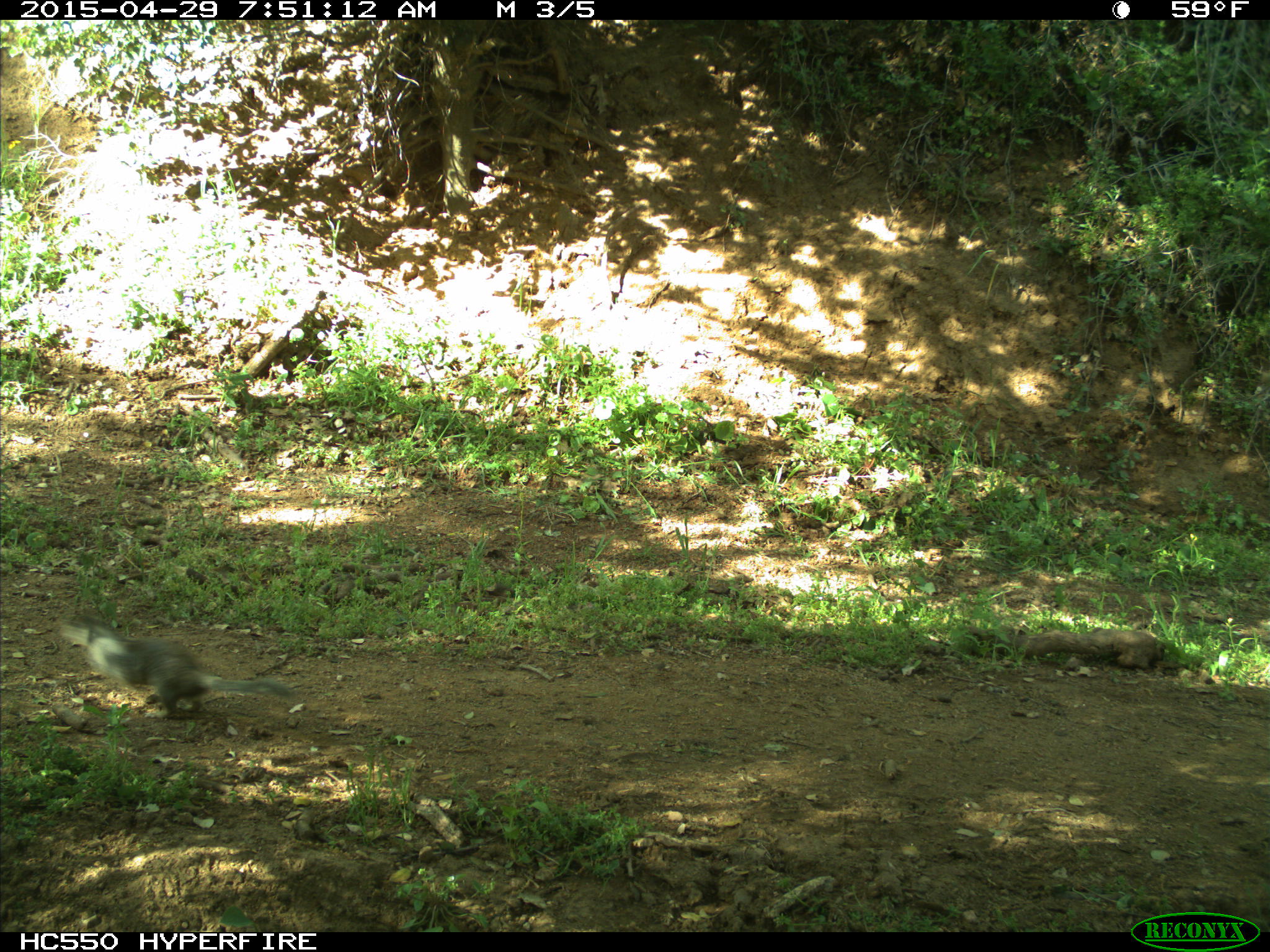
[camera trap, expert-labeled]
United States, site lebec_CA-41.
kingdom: Animalia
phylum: Chordata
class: Mammalia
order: Rodentia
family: Sciuridae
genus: Otospermophilus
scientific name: Otospermophilus beecheyi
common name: california ground squirrel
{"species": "Otospermophilus beecheyi (california ground squirrel)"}